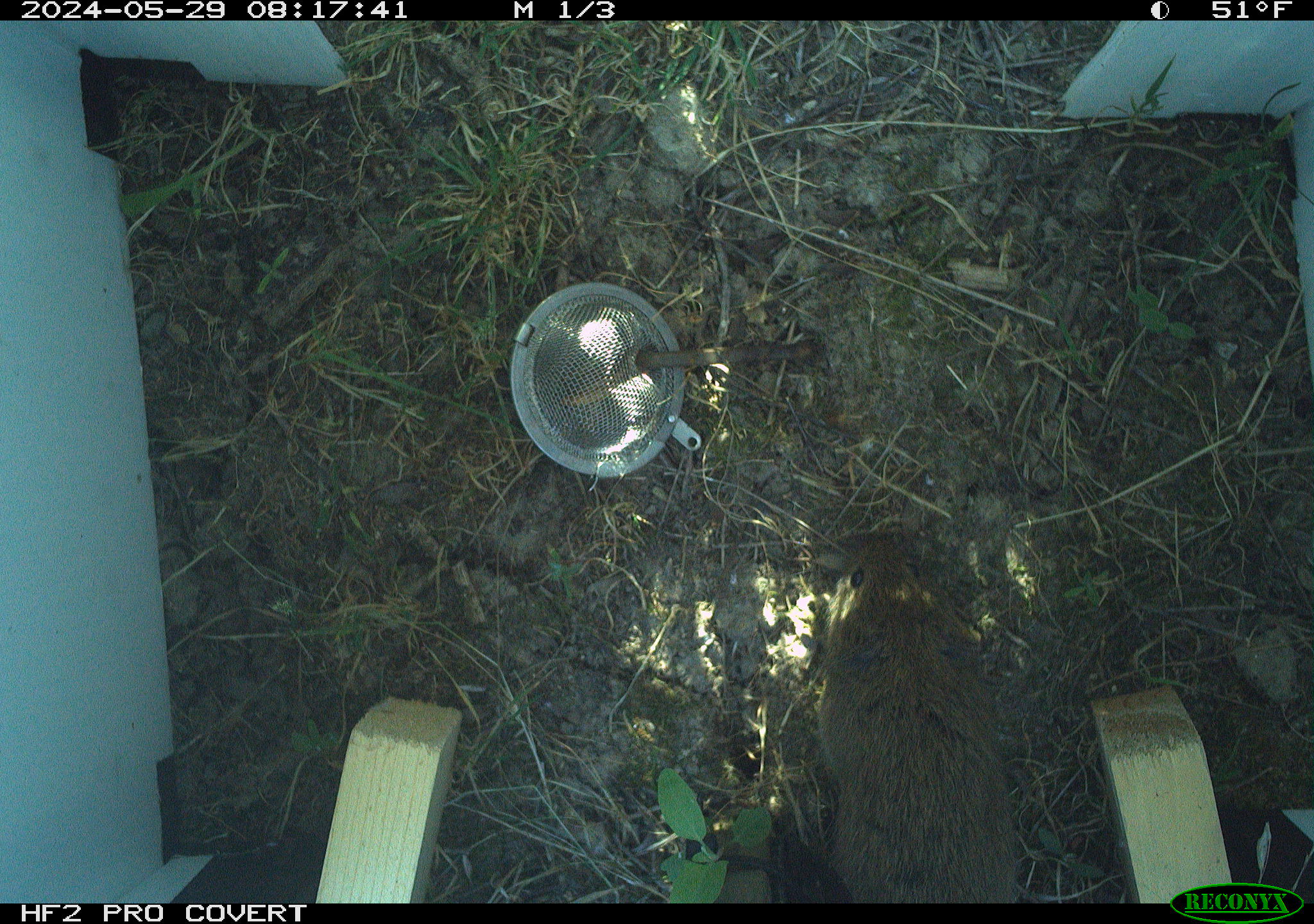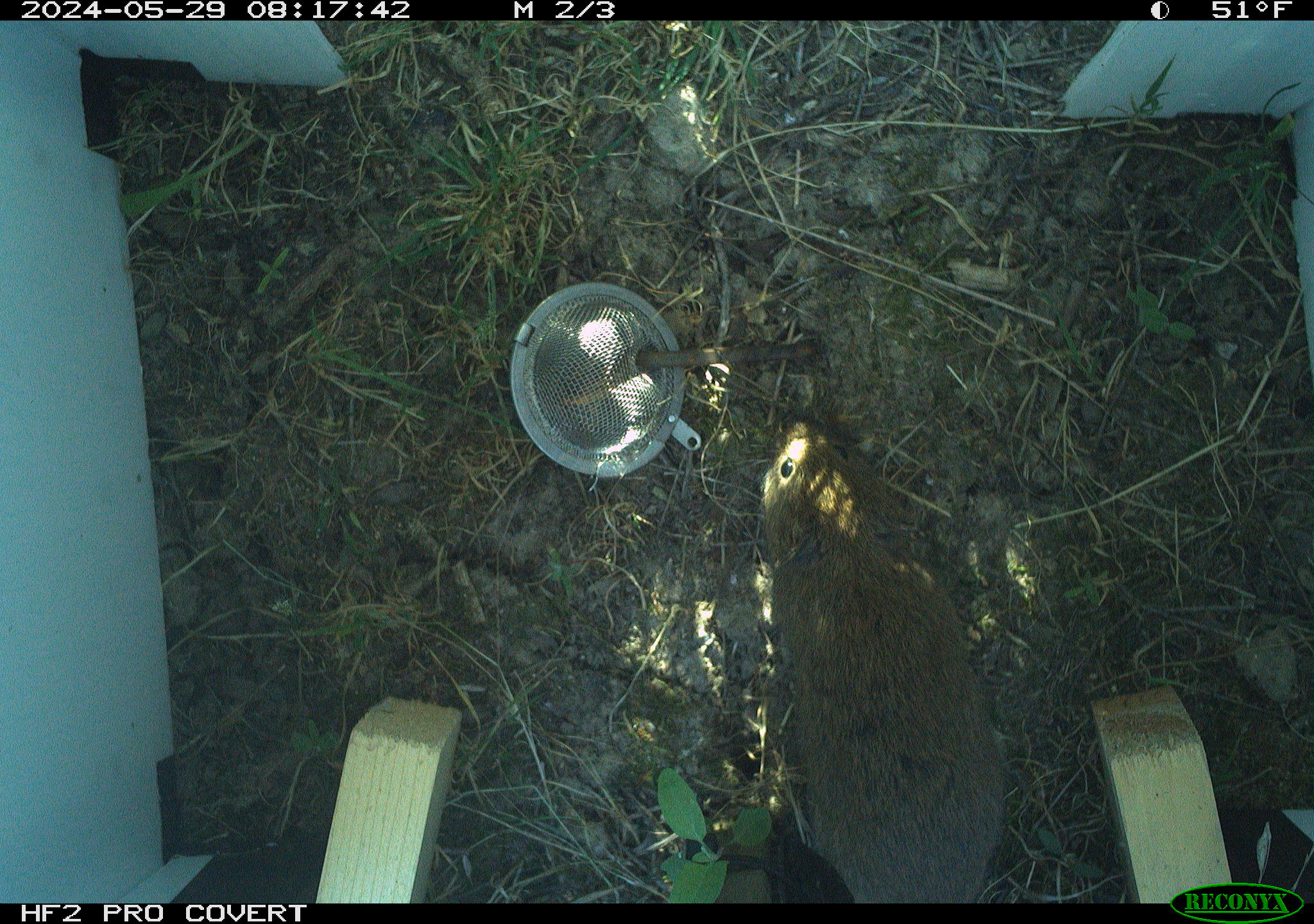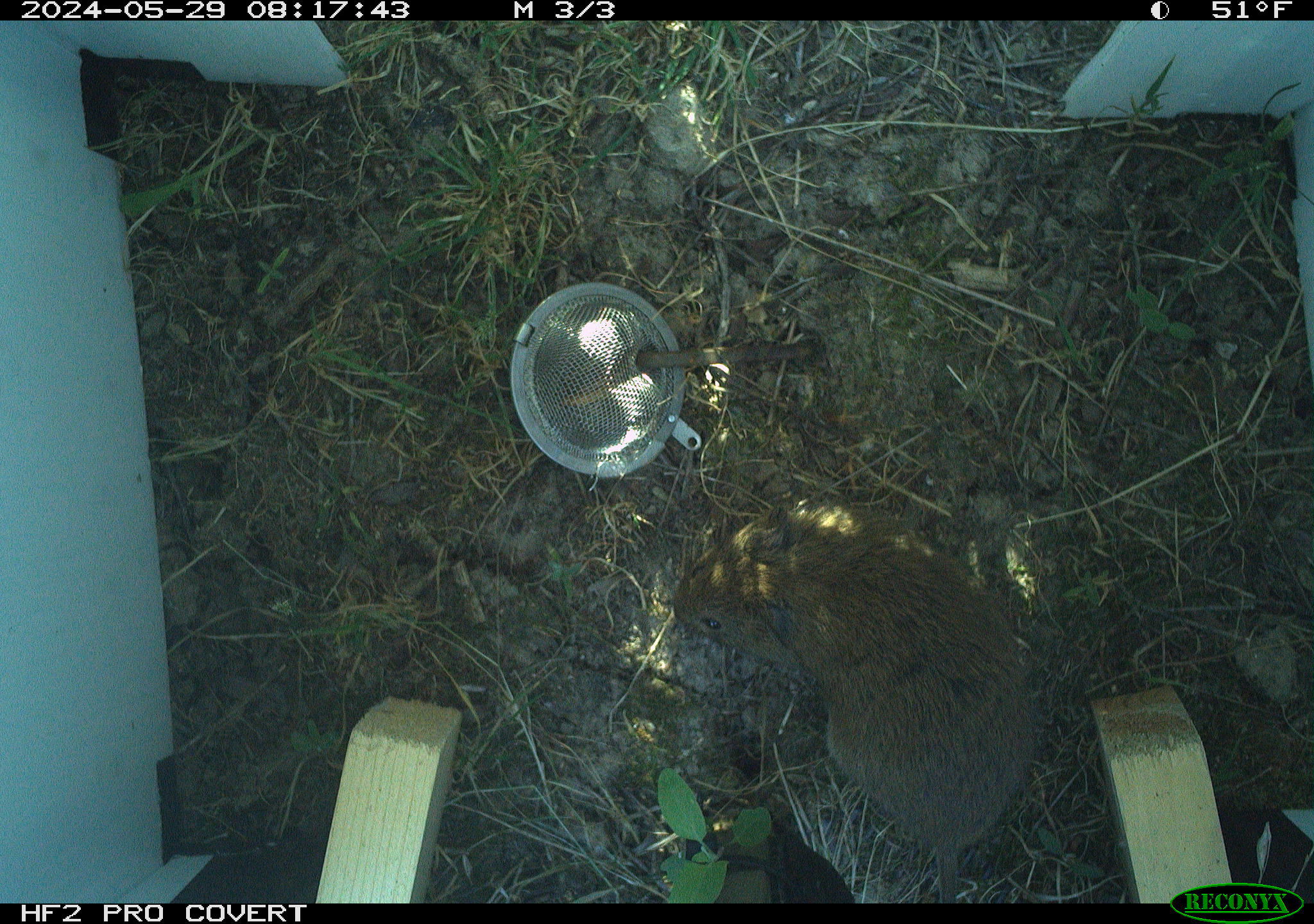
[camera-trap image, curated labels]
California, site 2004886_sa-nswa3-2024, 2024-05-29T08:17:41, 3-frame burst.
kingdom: Animalia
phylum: Chordata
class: Mammalia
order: Rodentia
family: Cricetidae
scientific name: Arvicolinae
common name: voles, lemmings, and muskrats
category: arvicolinae subfamily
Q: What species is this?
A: Arvicolinae subfamily (voles, lemmings, and muskrats) (Arvicolinae).